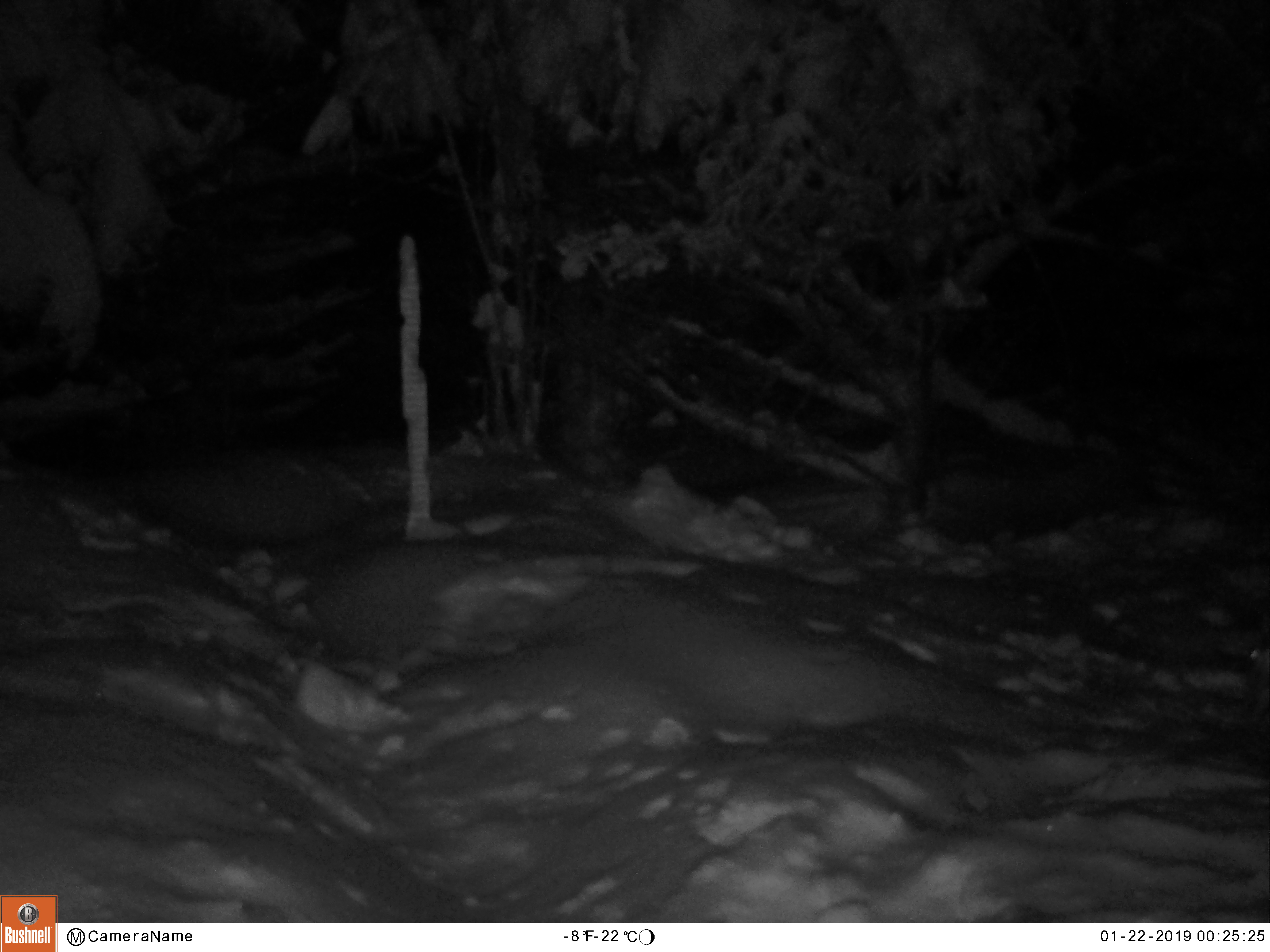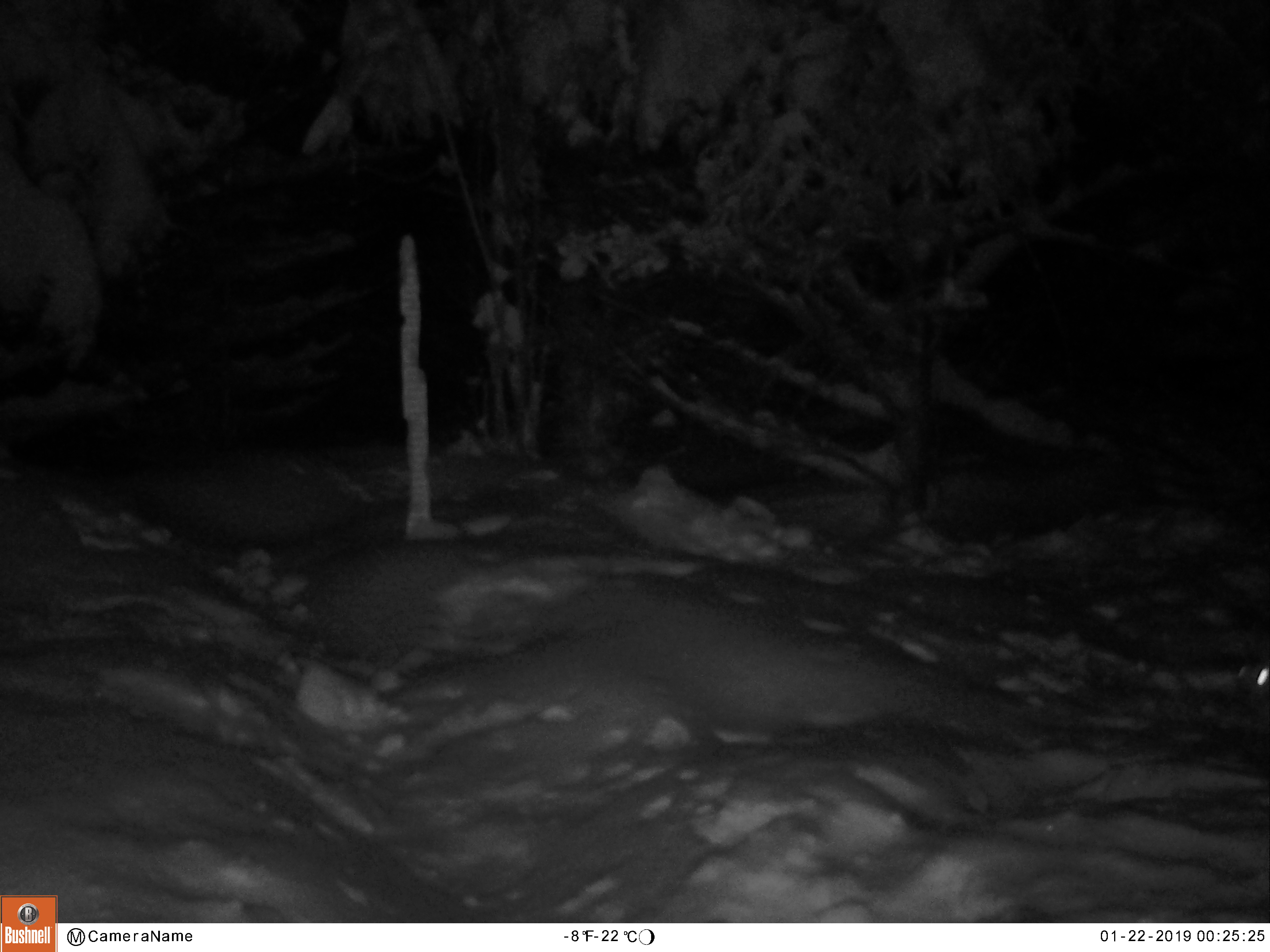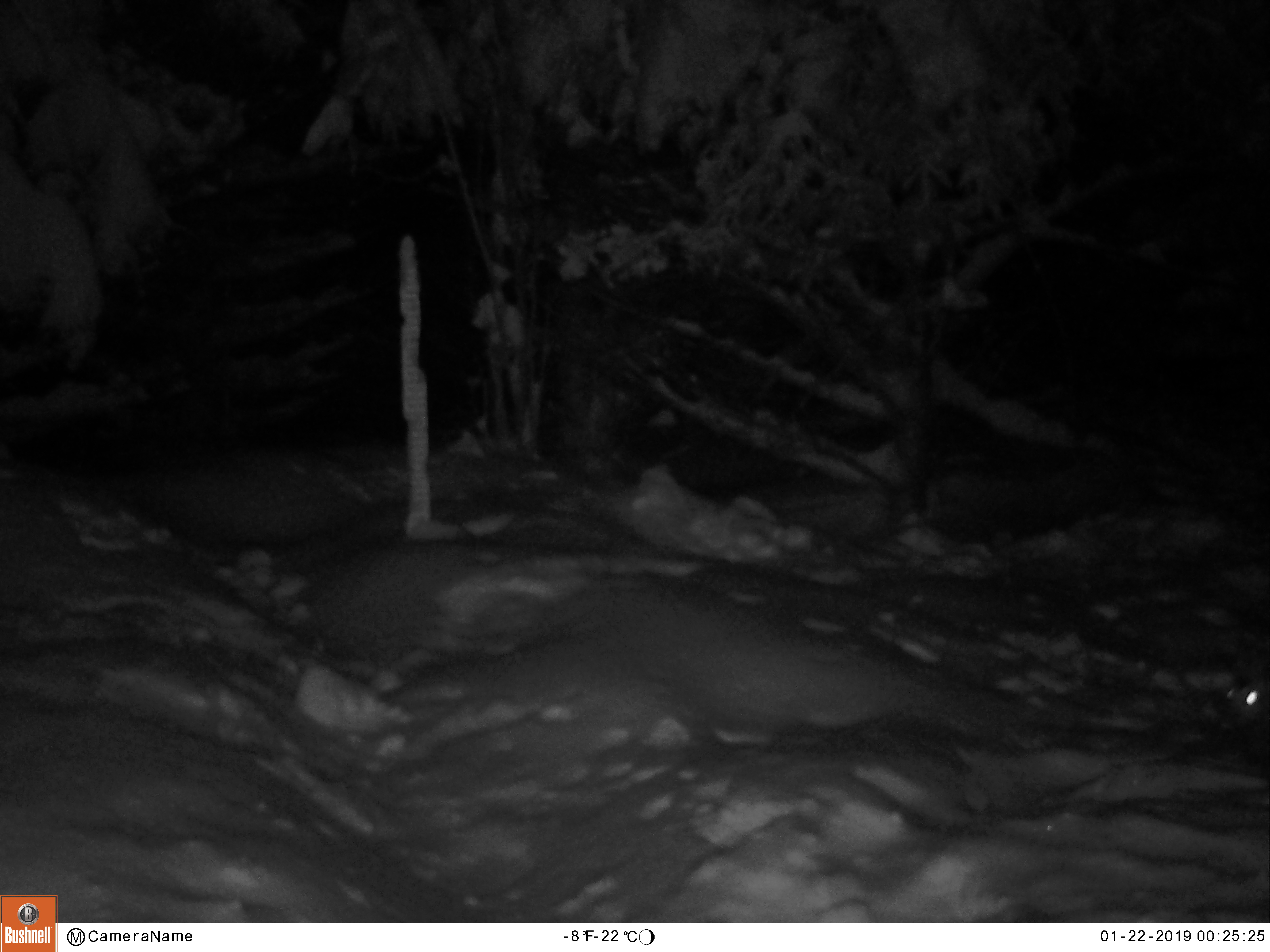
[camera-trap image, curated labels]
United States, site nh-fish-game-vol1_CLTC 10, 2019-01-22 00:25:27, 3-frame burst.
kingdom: Animalia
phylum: Chordata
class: Mammalia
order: Lagomorpha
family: Leporidae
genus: Lepus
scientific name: Lepus americanus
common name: snowshoe hare